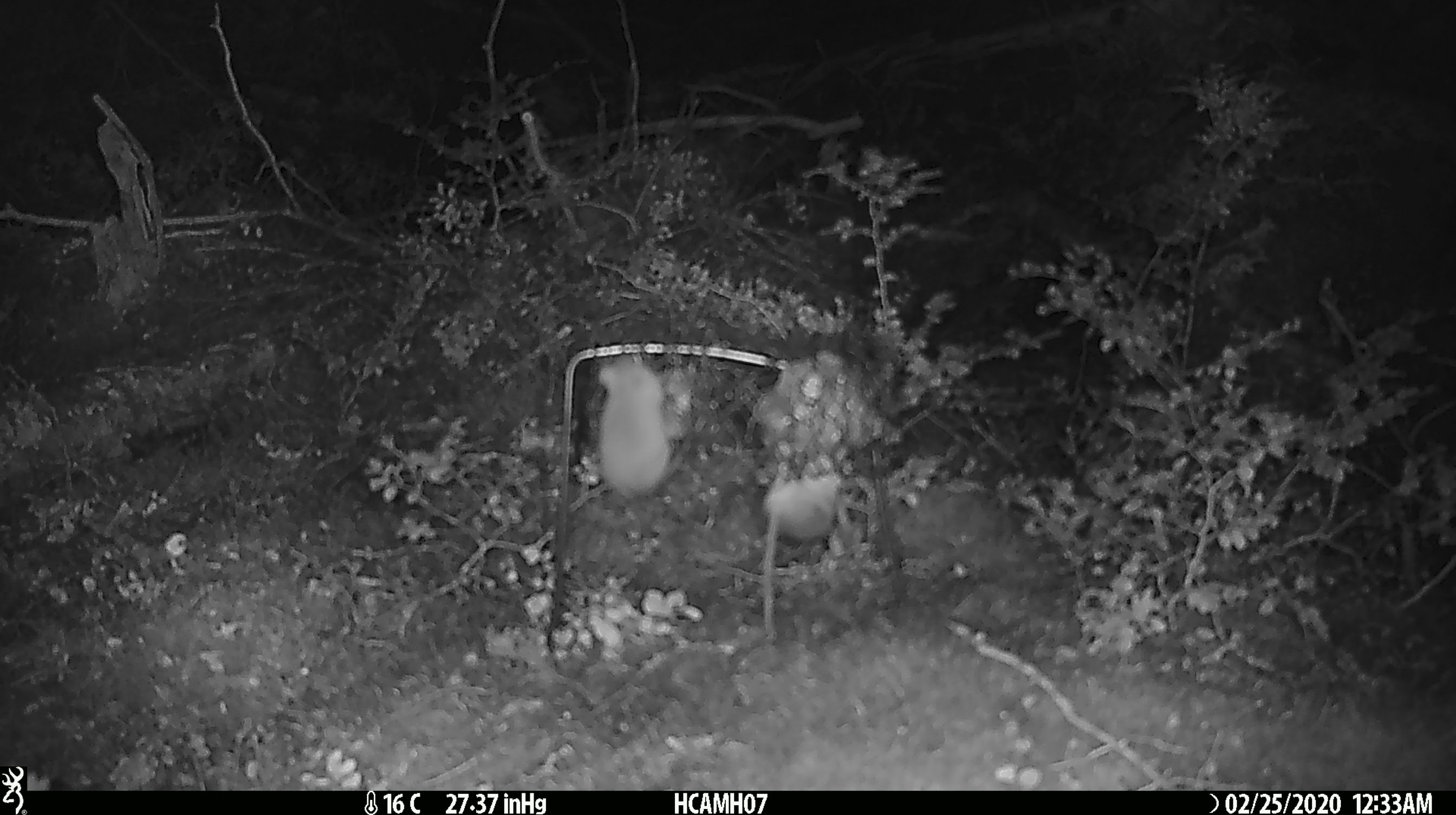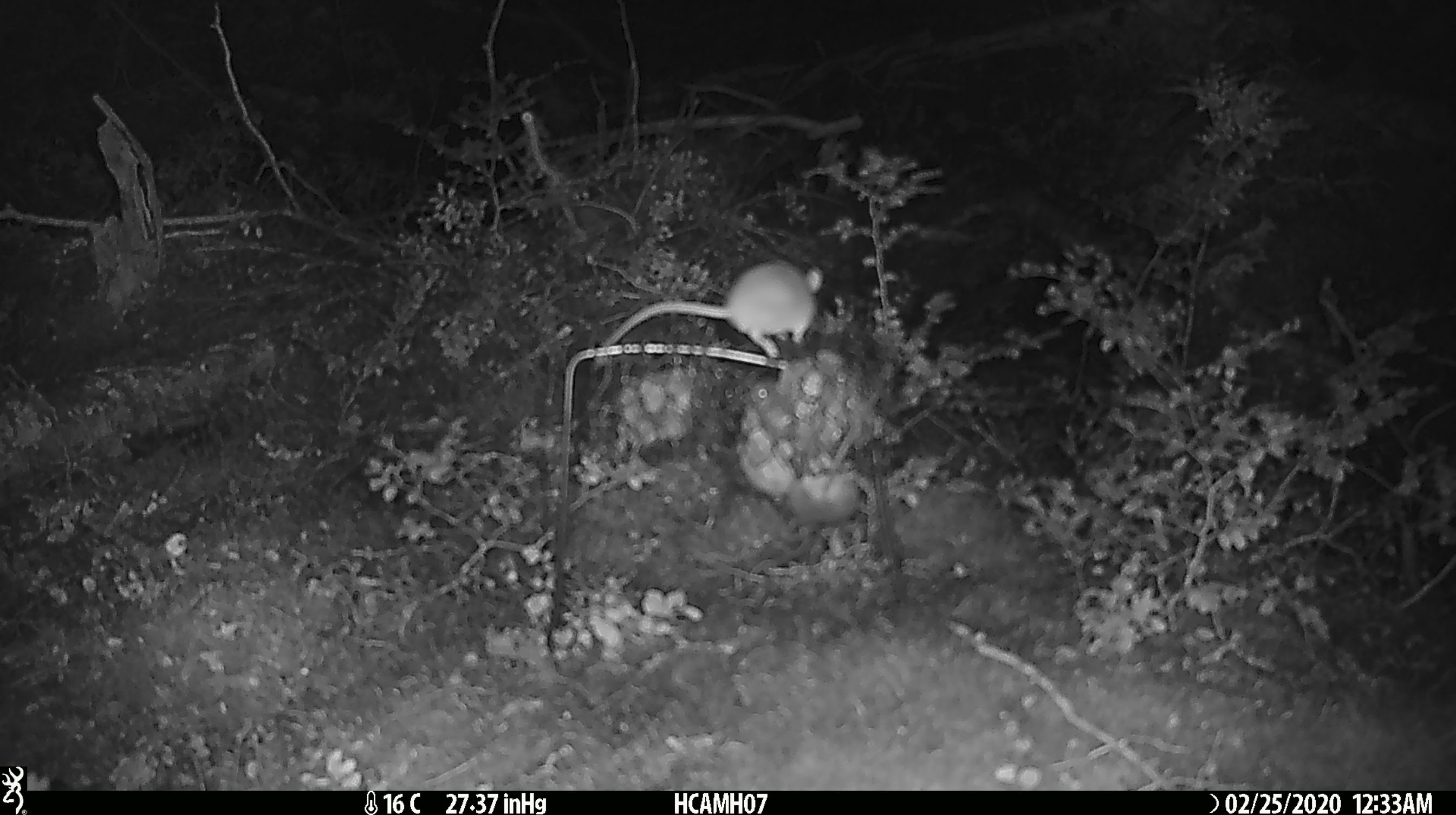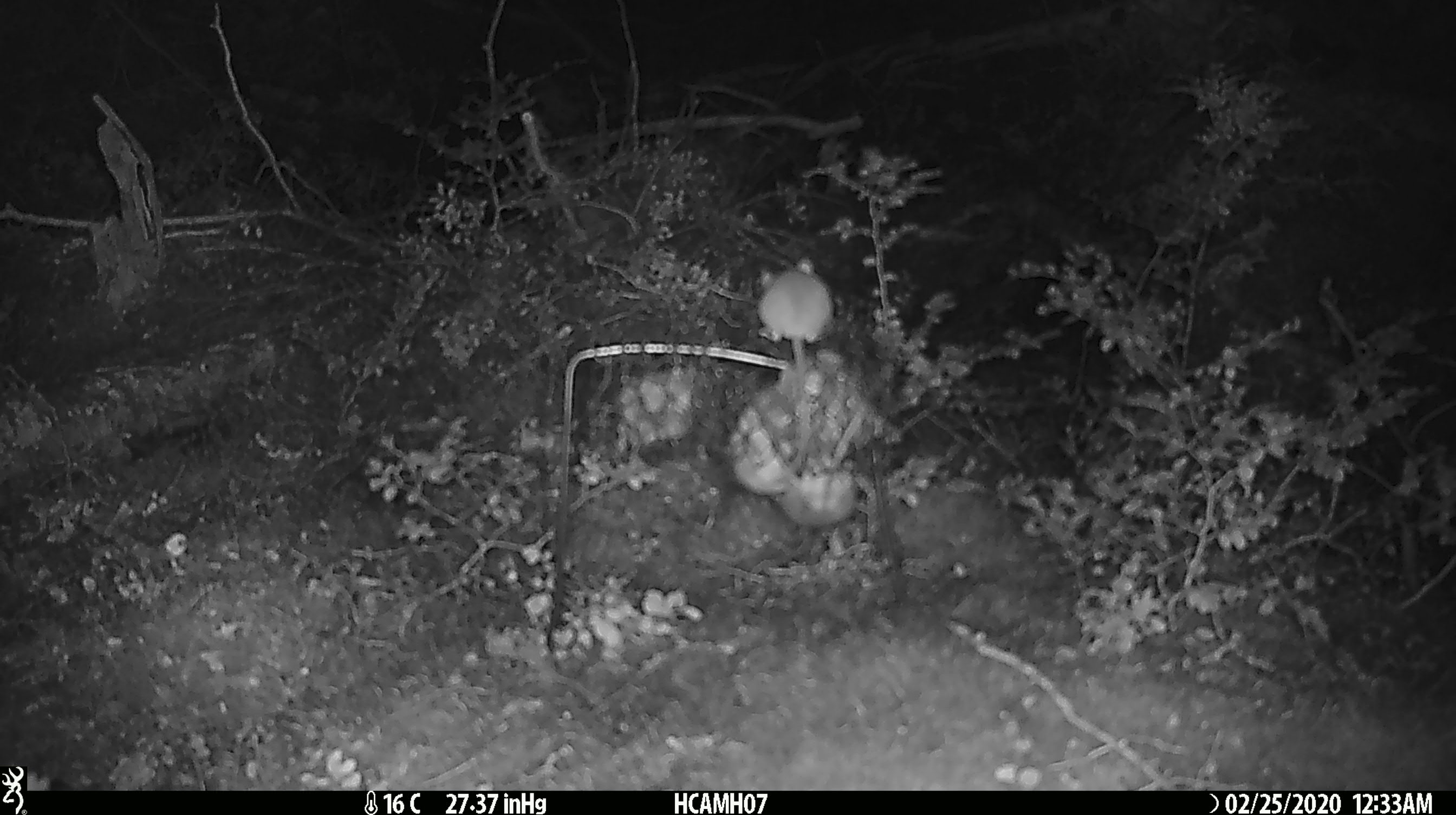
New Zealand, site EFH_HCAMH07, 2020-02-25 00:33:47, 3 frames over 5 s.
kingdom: Animalia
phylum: Chordata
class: Mammalia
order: Rodentia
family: Muridae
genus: Mus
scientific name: Mus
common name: mouse